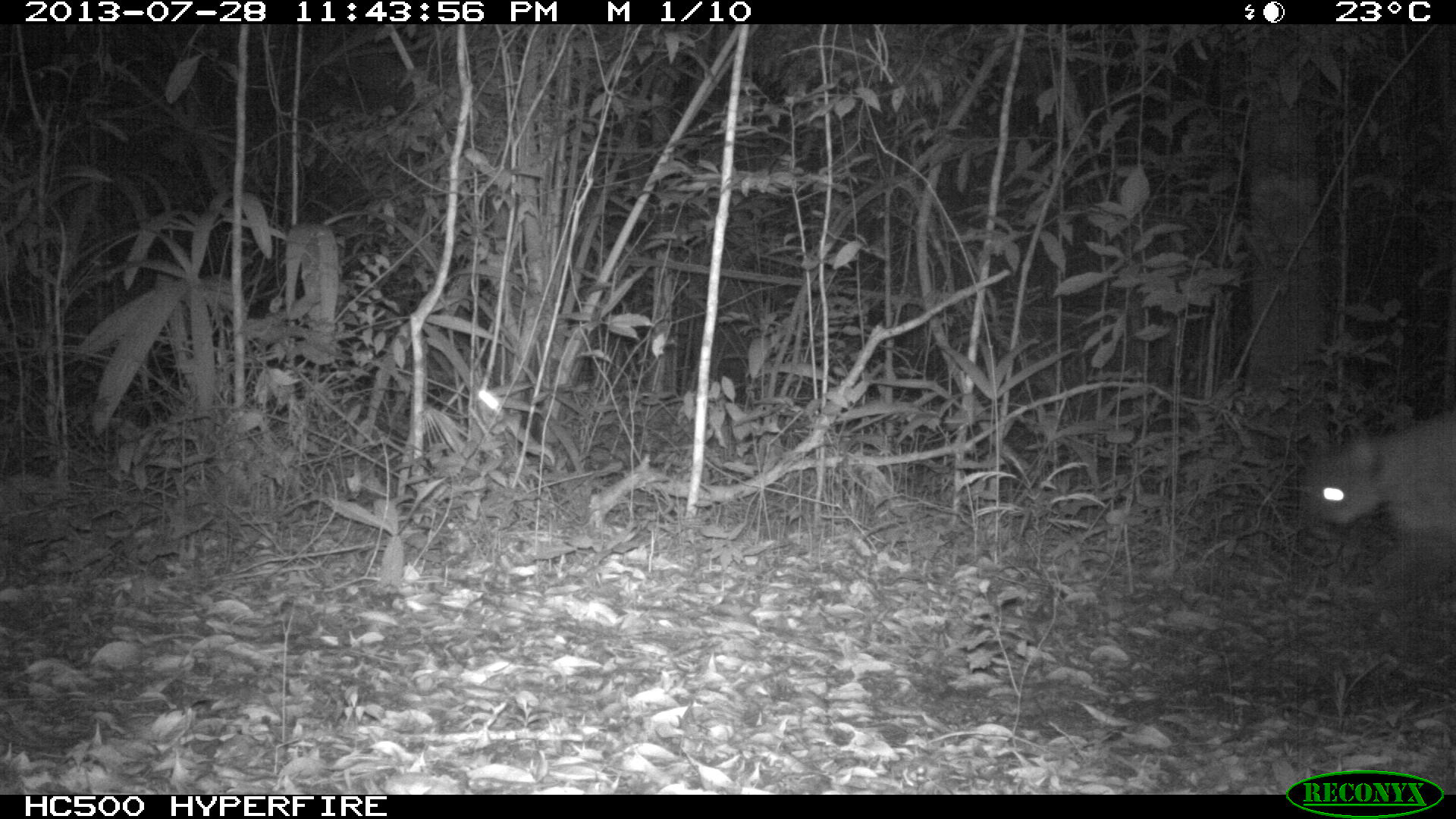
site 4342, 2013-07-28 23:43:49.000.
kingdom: Animalia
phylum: Chordata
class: Mammalia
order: Carnivora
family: Felidae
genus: Puma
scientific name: Puma concolor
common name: mountain lion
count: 1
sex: male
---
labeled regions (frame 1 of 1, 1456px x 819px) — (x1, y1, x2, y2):
puma concolor: (1303, 409, 1455, 616)